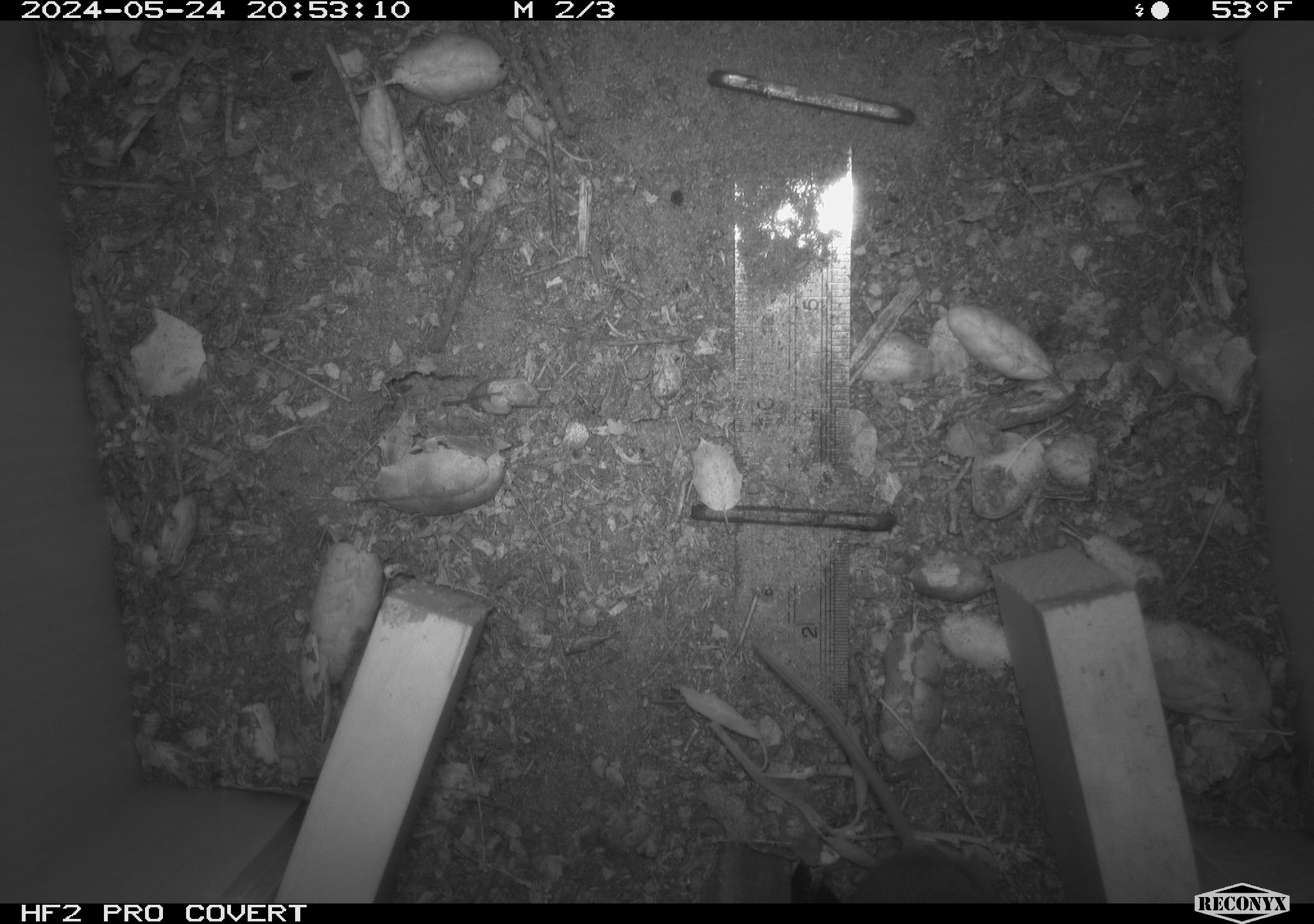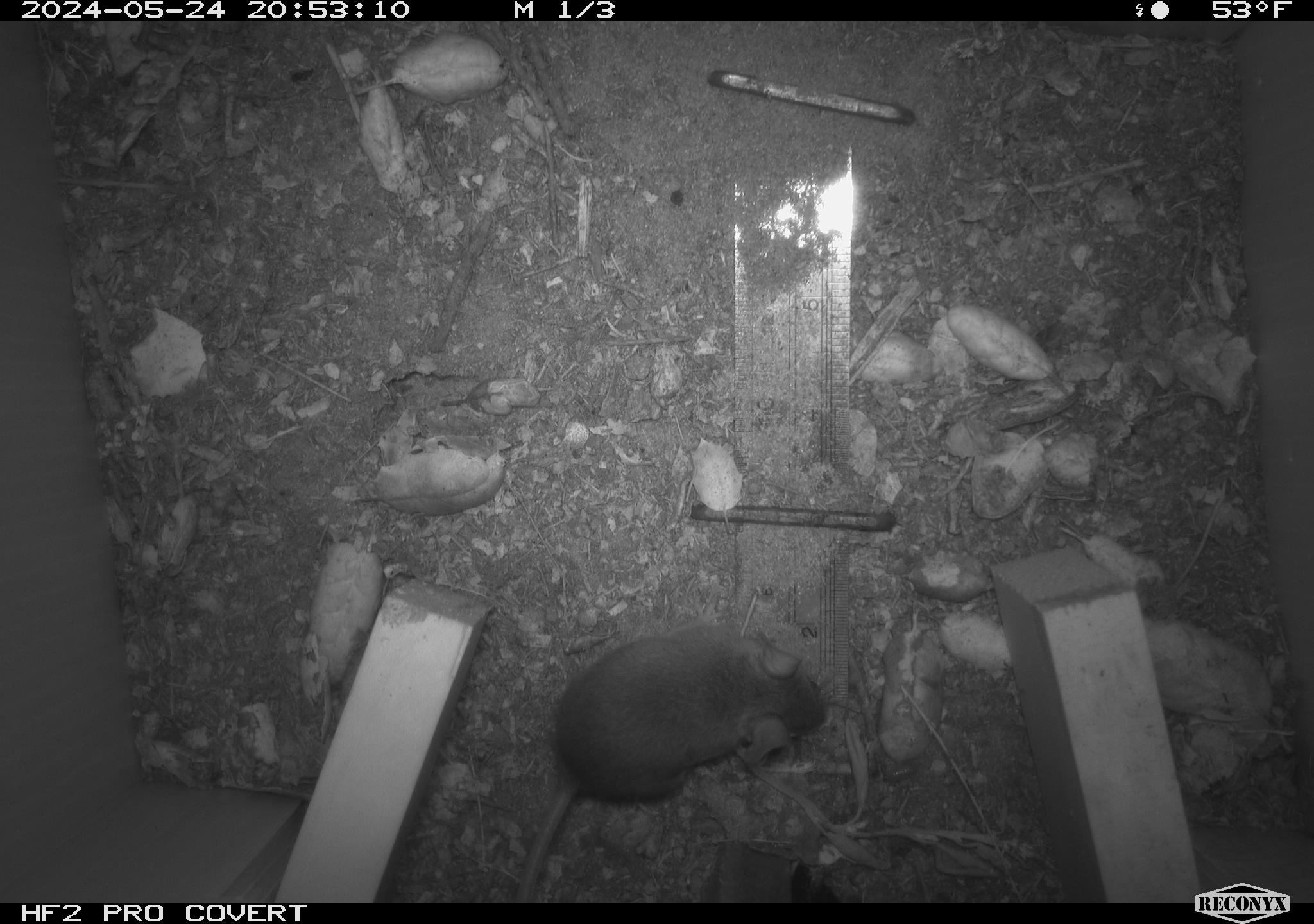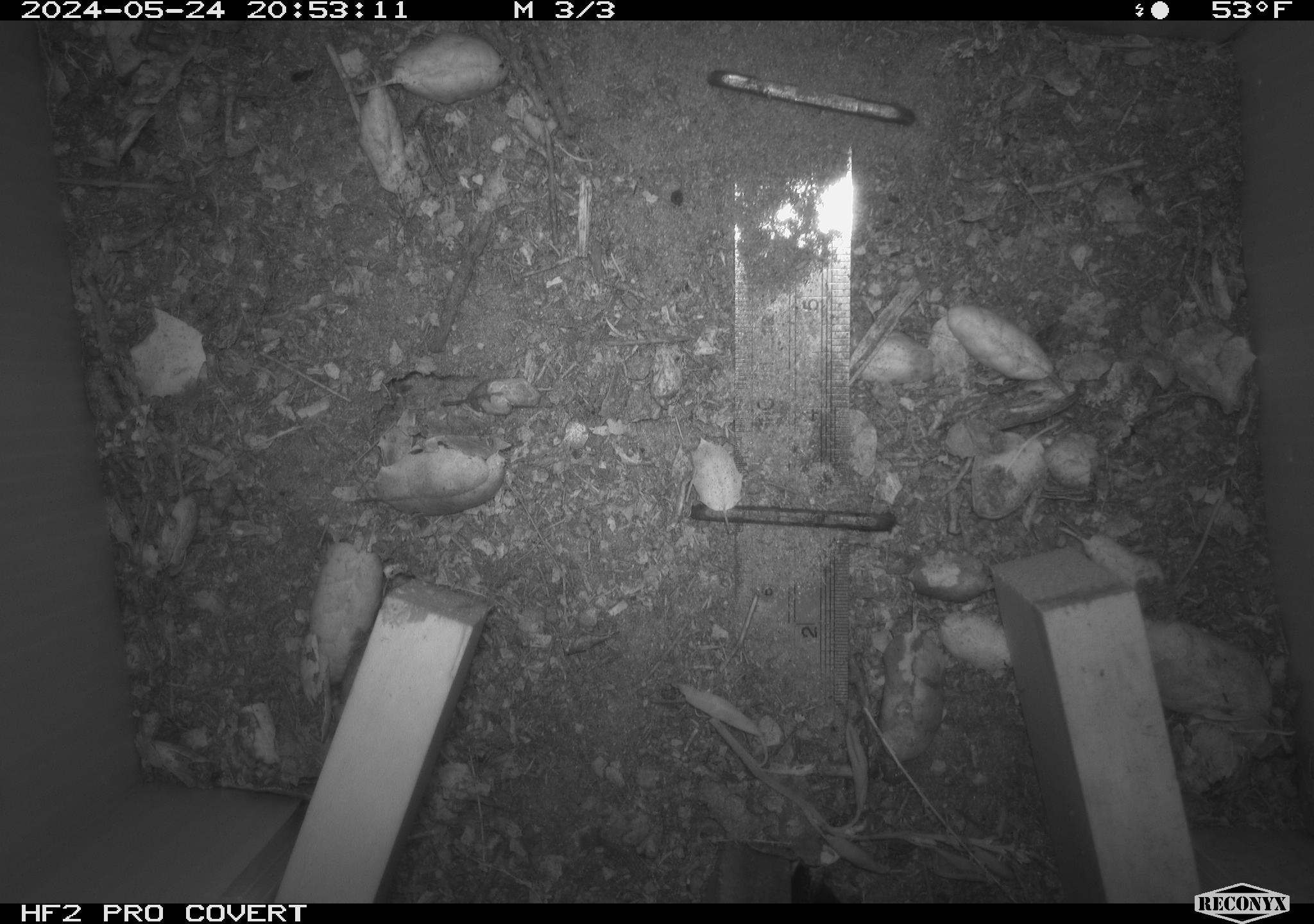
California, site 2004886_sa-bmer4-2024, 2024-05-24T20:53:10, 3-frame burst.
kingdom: Animalia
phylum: Chordata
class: Mammalia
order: Rodentia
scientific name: Rodentia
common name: mouse species